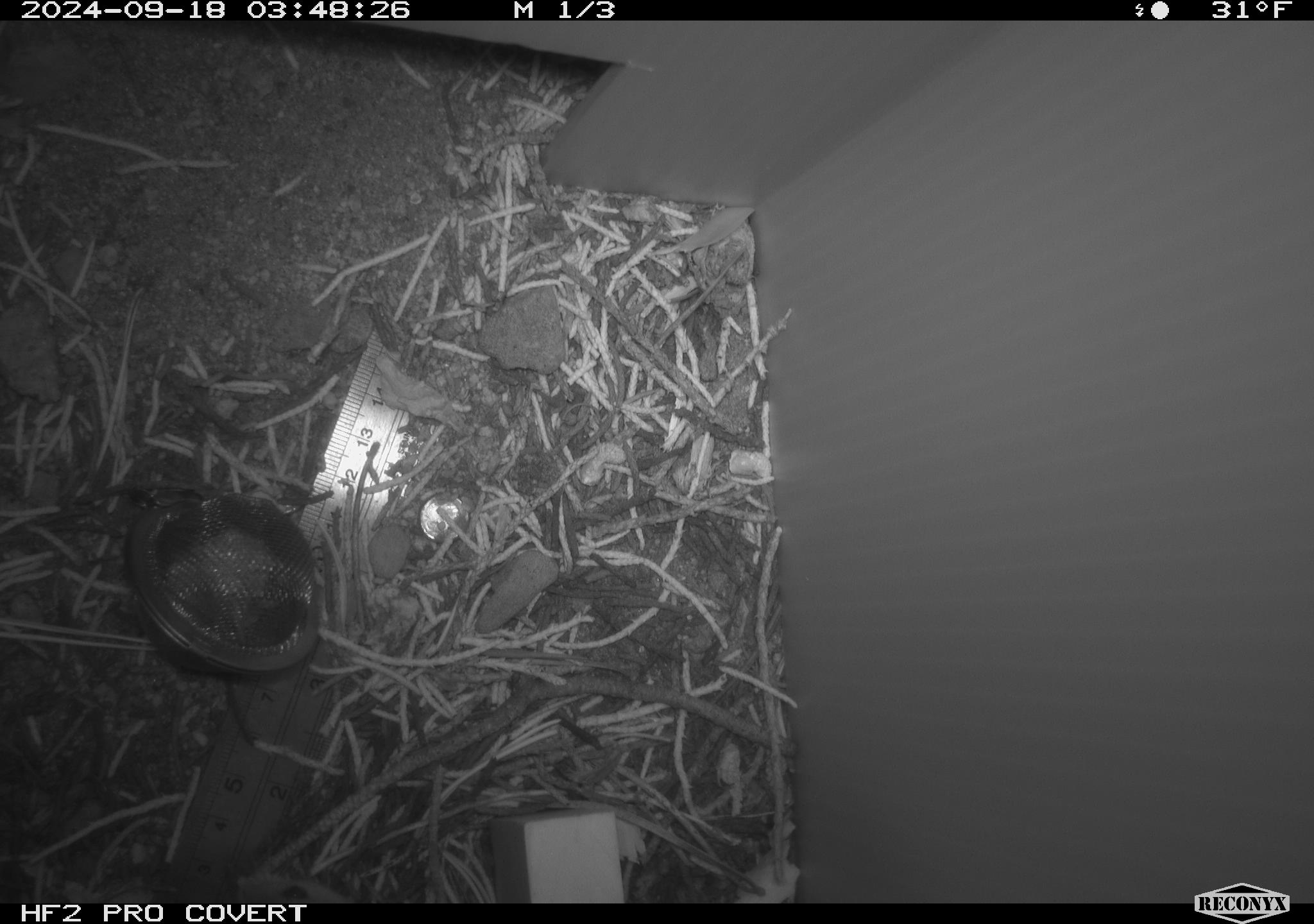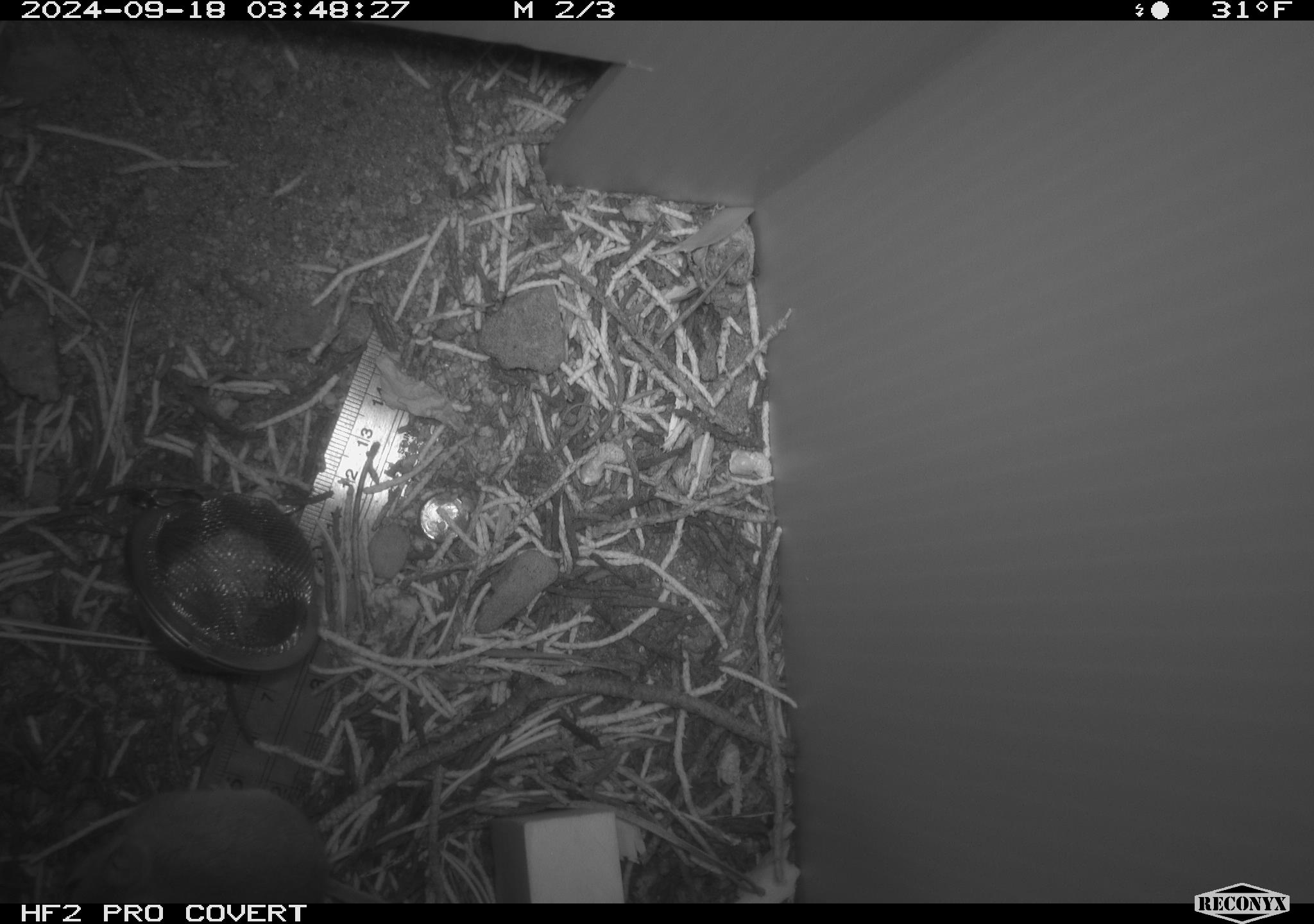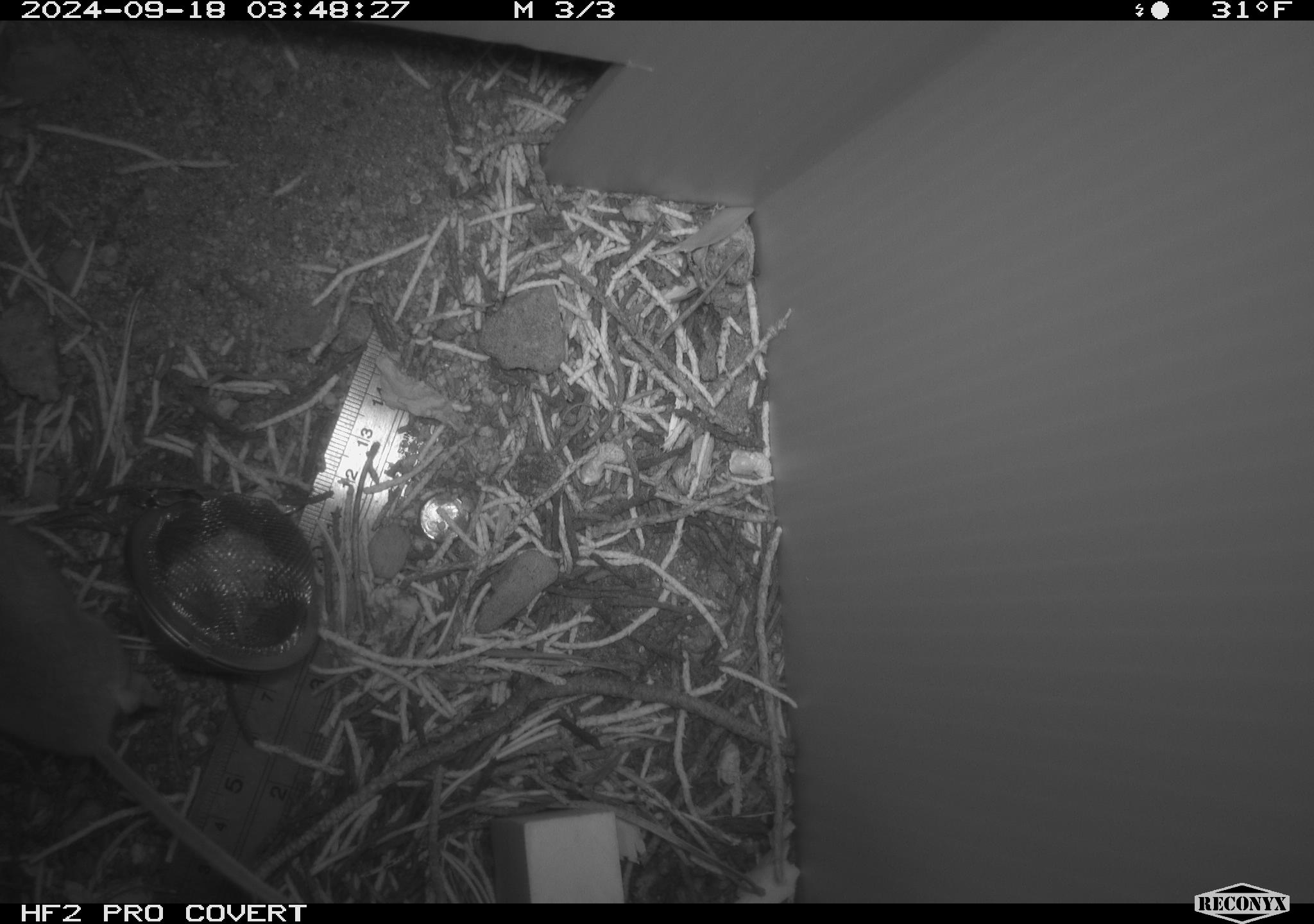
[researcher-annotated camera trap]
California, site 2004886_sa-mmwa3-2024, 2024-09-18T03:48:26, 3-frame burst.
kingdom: Animalia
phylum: Chordata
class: Mammalia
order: Rodentia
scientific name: Rodentia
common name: mouse species